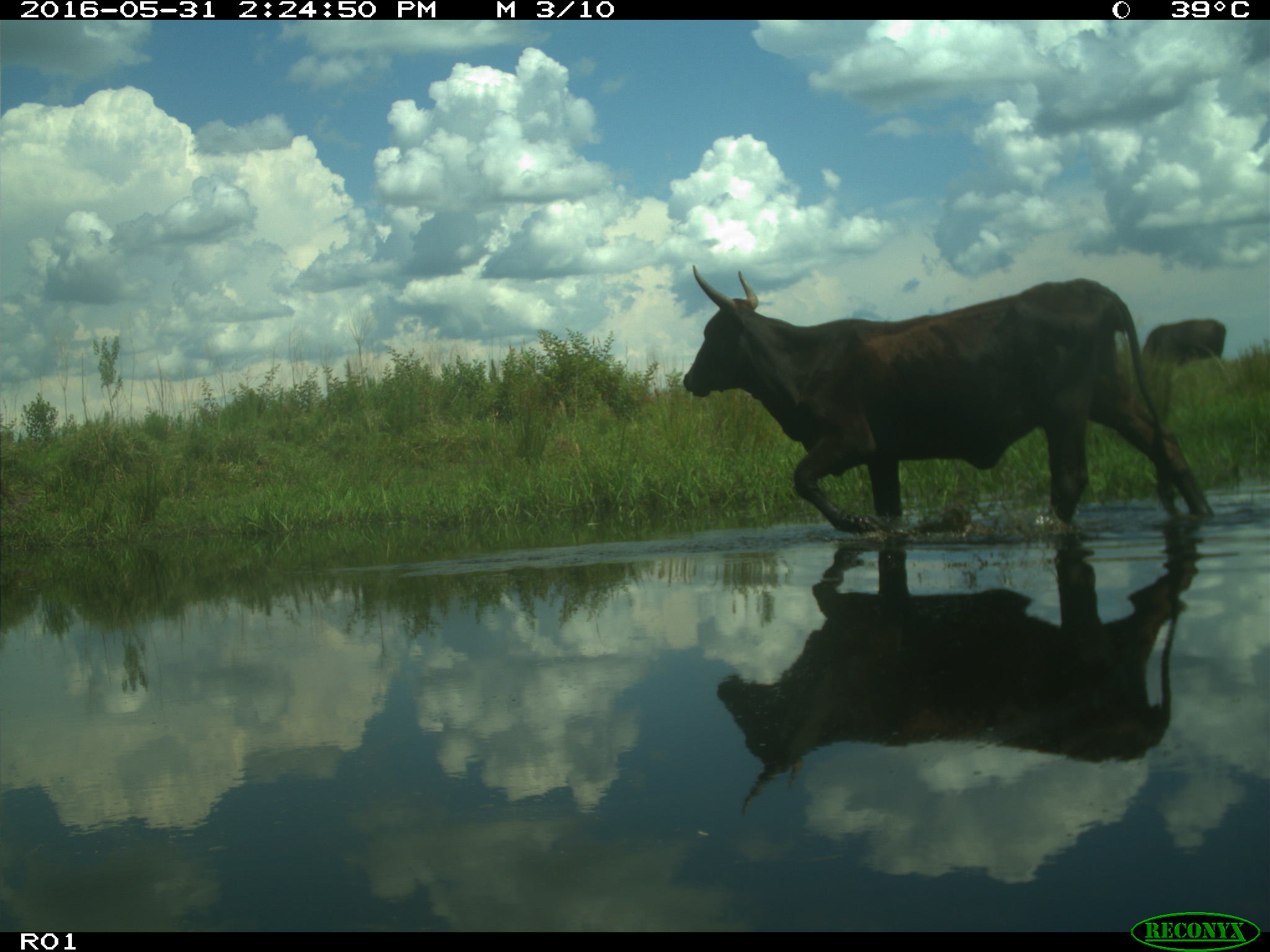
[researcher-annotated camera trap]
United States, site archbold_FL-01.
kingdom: Animalia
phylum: Chordata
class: Mammalia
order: Artiodactyla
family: Bovidae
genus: Bos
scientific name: Bos taurus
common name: domestic cow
Bos taurus (domestic cow).